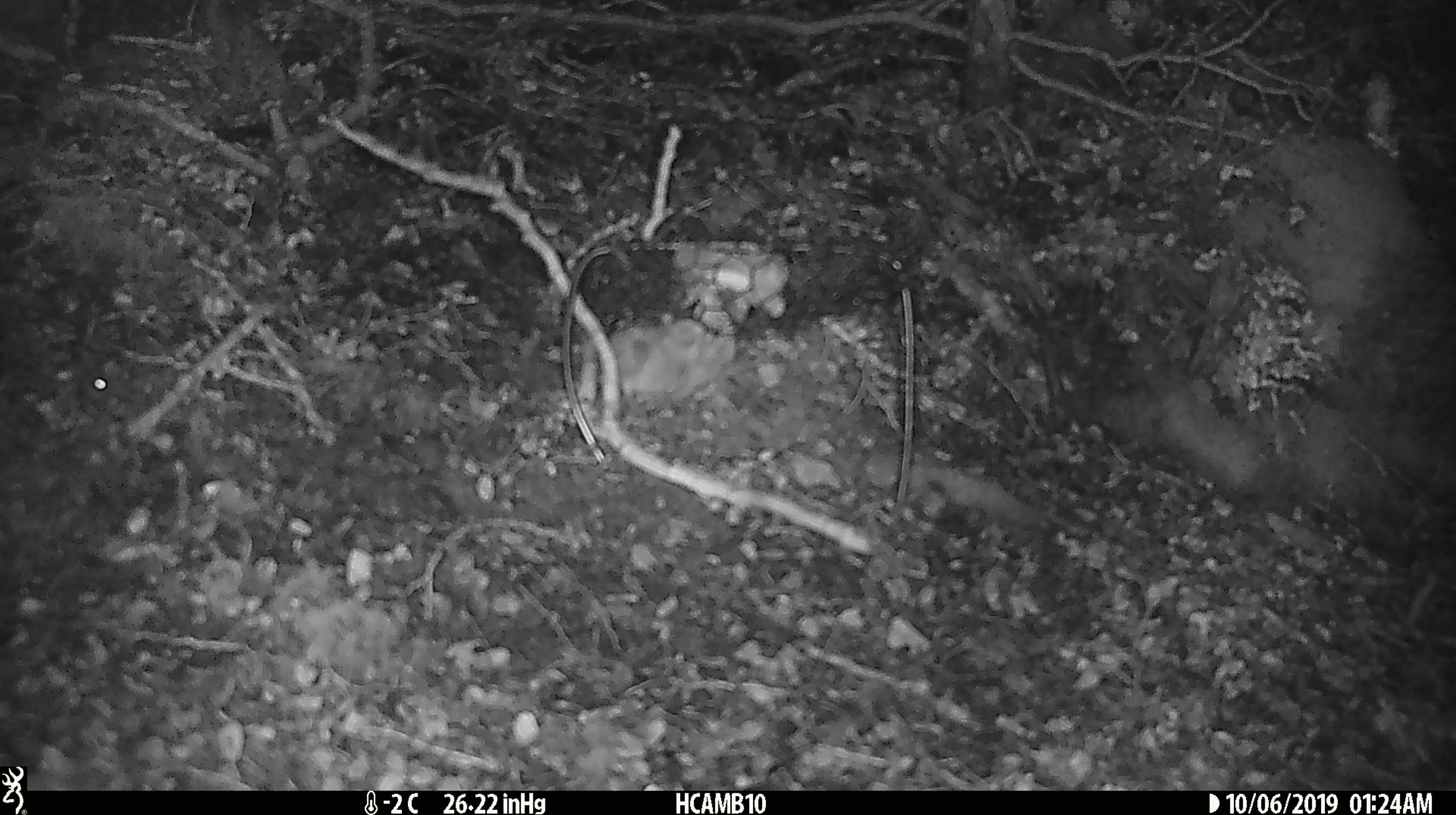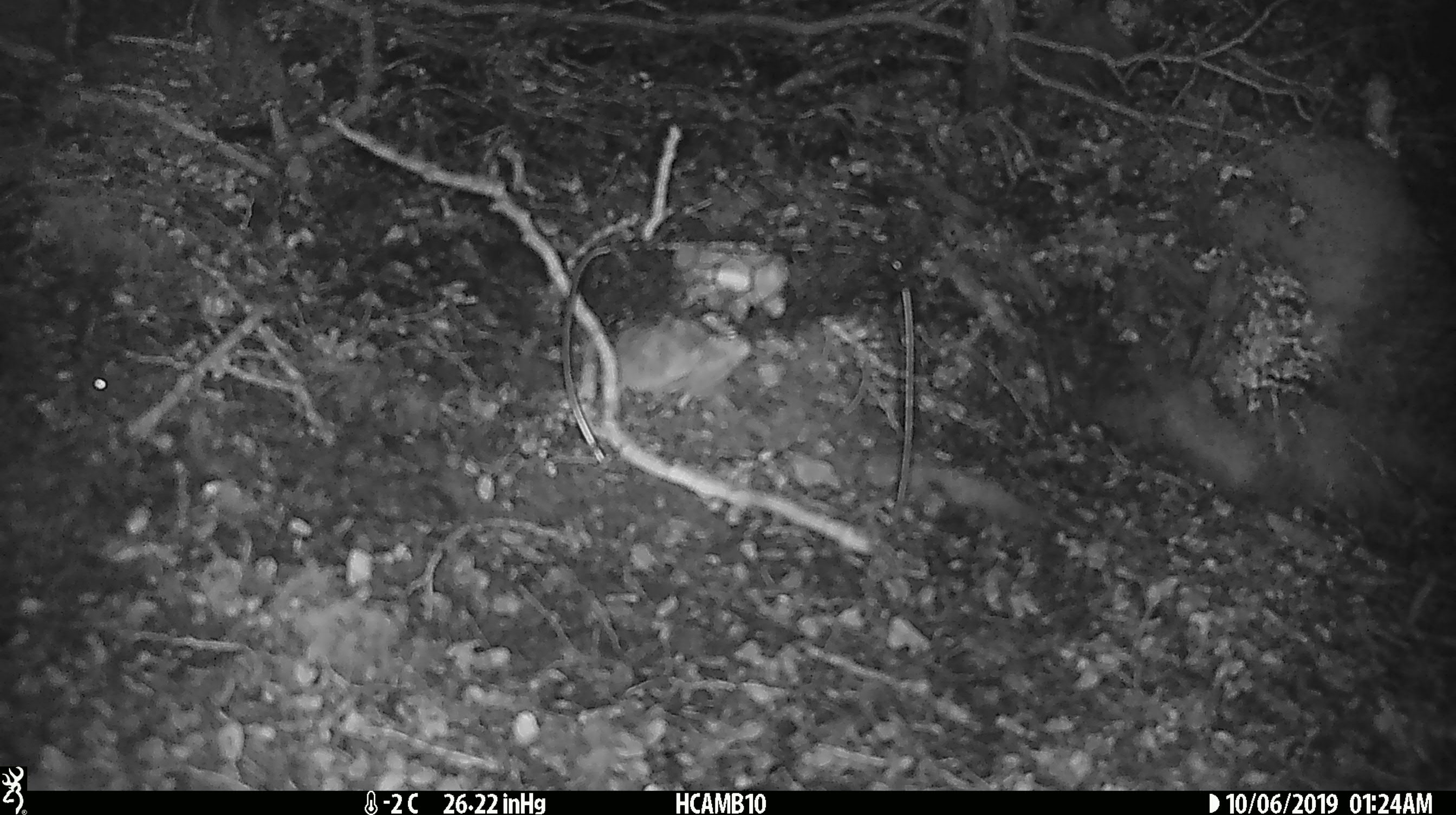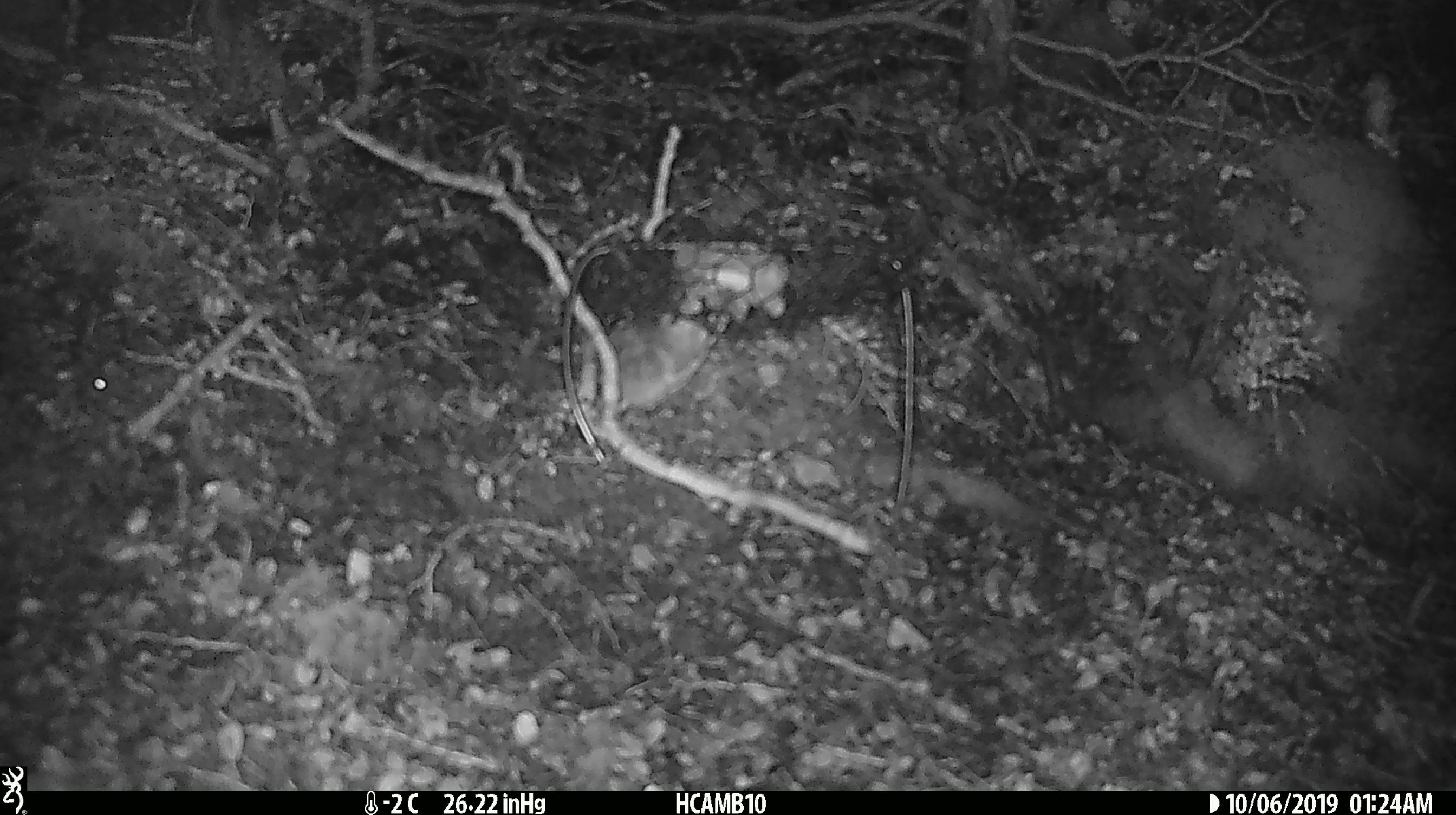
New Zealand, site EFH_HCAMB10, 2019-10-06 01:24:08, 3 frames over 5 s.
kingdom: Animalia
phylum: Chordata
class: Mammalia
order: Rodentia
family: Muridae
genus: Mus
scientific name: Mus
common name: mouse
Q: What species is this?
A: Mouse (Mus).